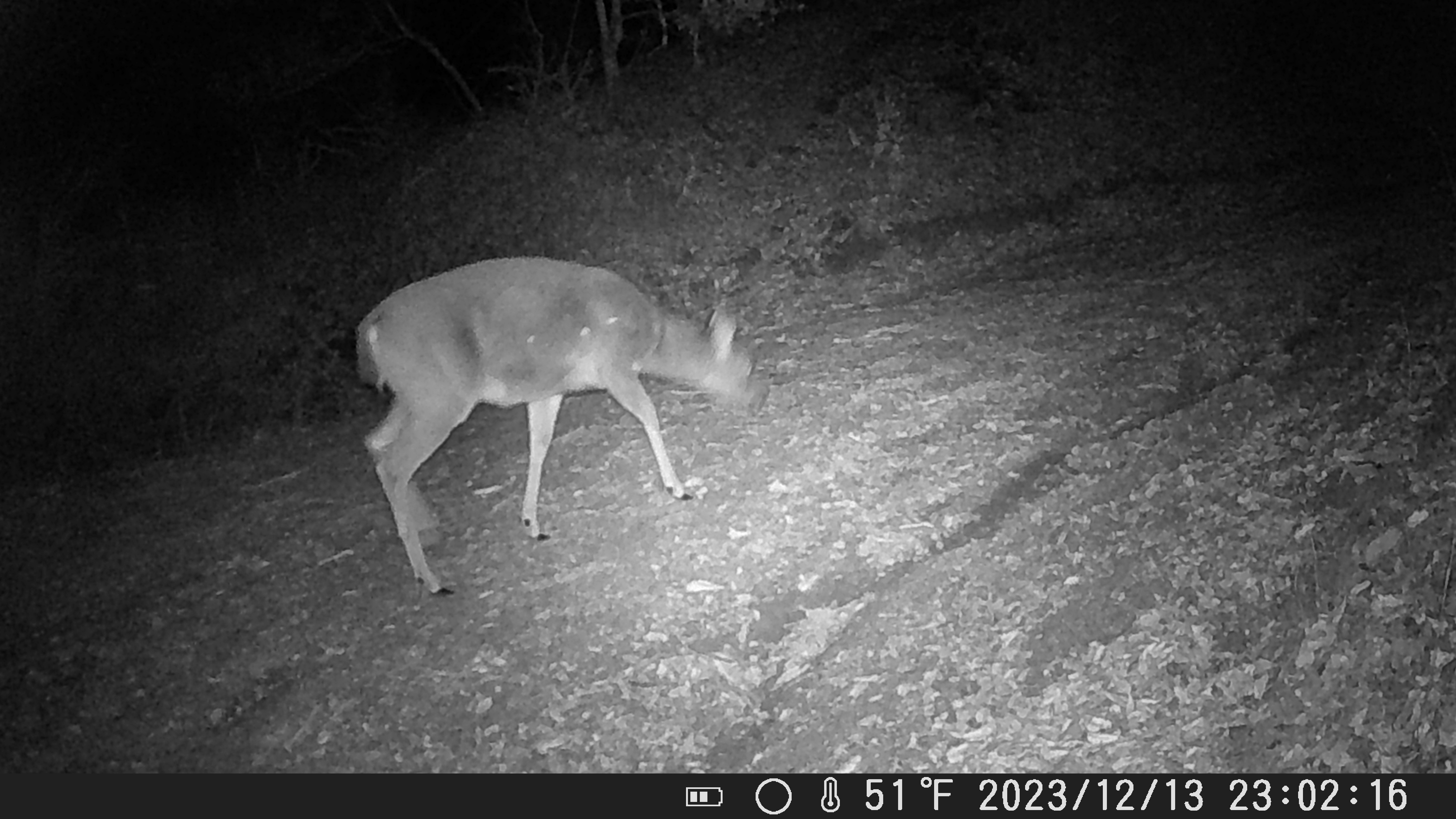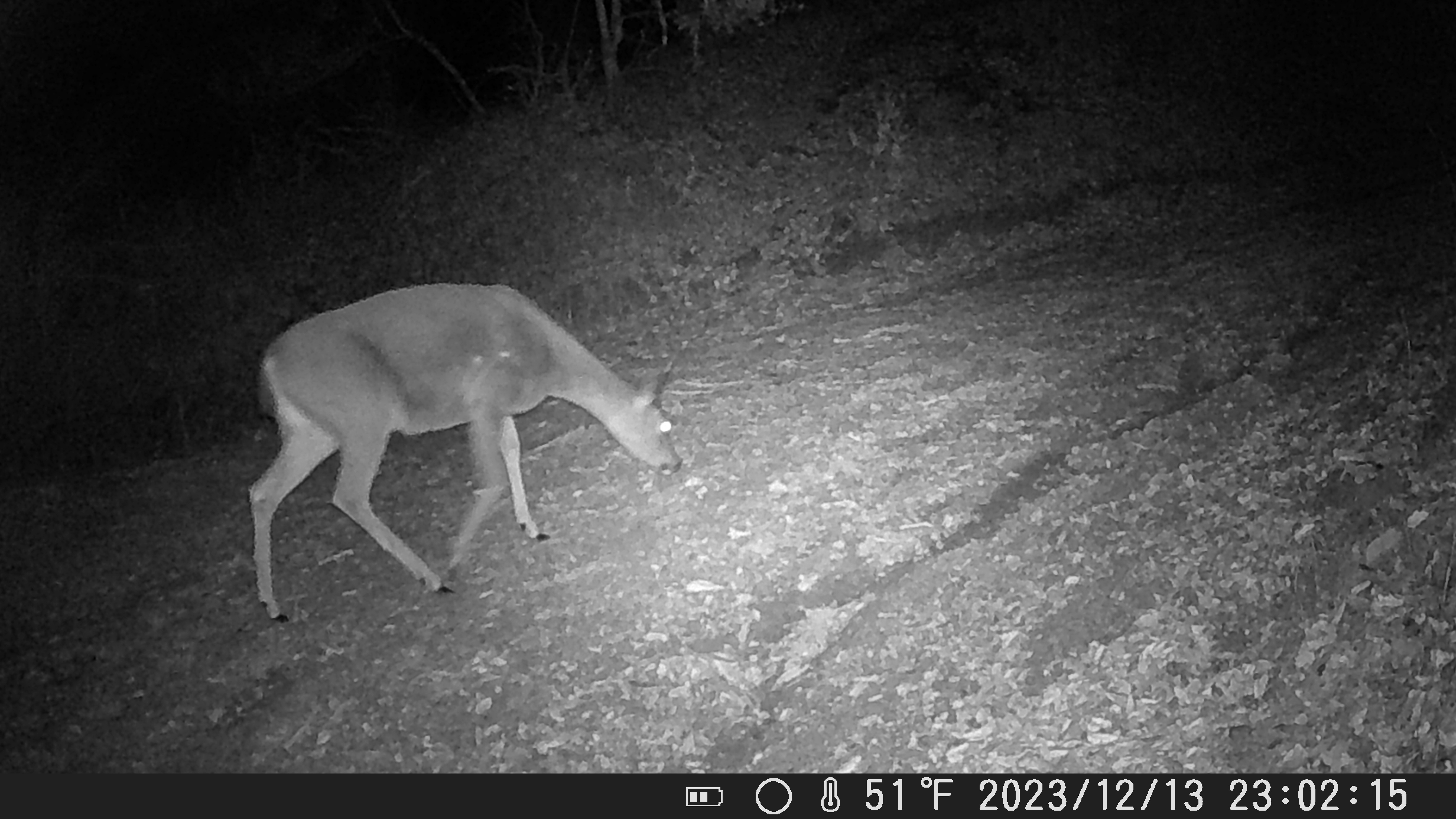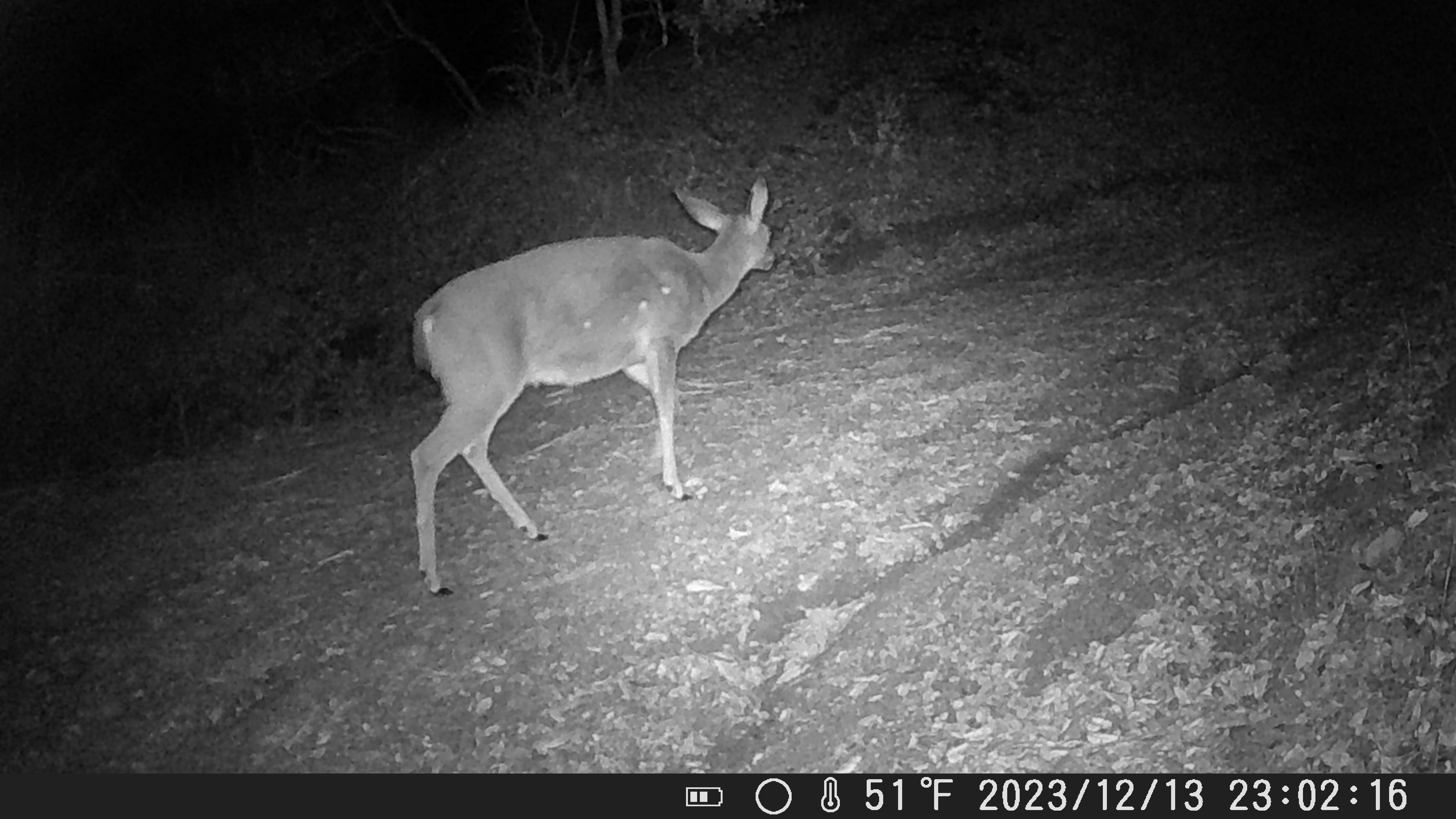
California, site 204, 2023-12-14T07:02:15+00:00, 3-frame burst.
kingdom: Animalia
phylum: Chordata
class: Mammalia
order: Artiodactyla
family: Cervidae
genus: Odocoileus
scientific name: Odocoileus hemionus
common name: mule deer